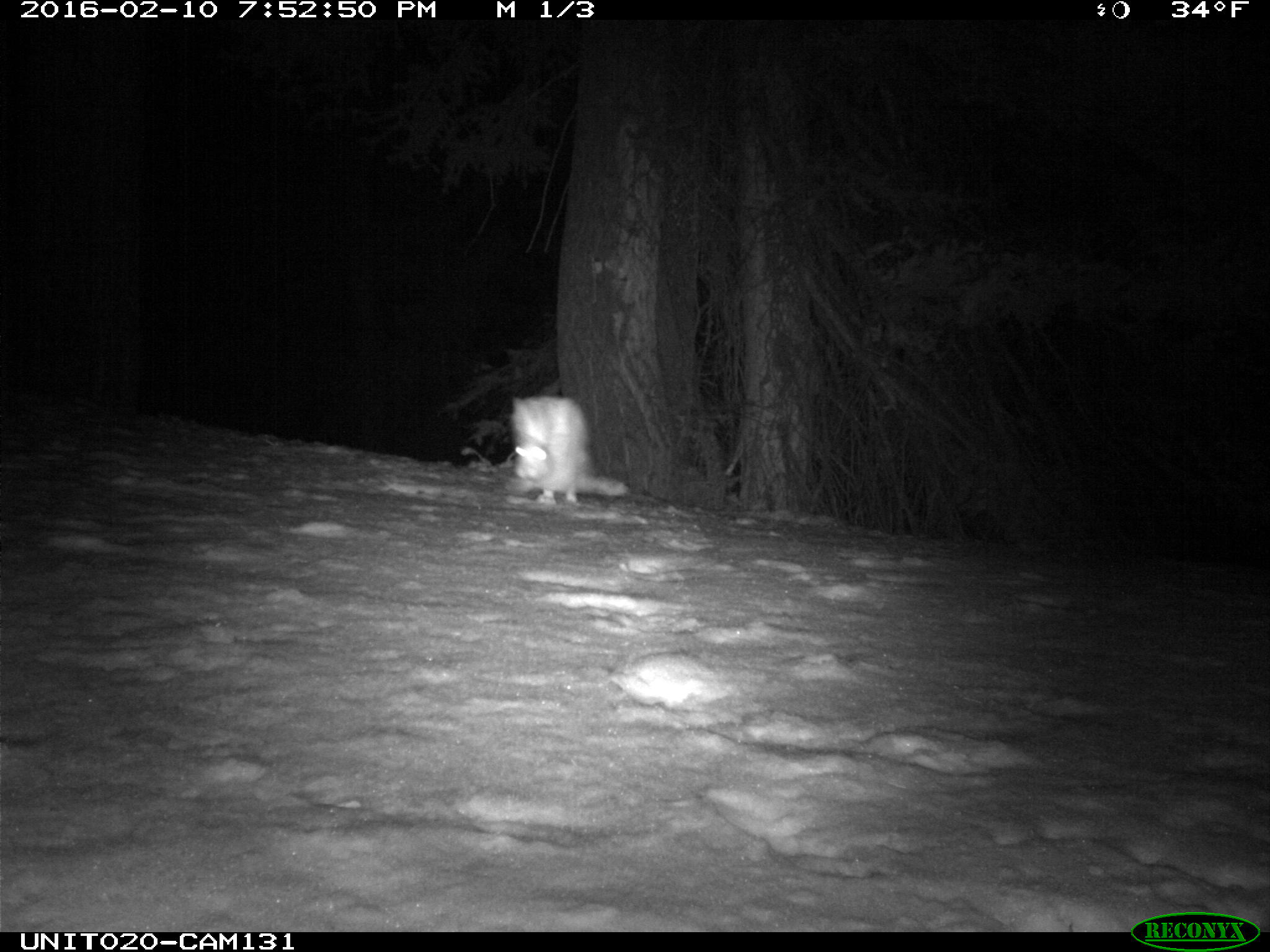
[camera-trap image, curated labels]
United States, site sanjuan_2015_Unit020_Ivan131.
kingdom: Animalia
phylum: Chordata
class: Mammalia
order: Lagomorpha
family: Leporidae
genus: Lepus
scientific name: Lepus americanus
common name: snowshoe hare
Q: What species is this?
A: Lepus americanus (snowshoe hare).